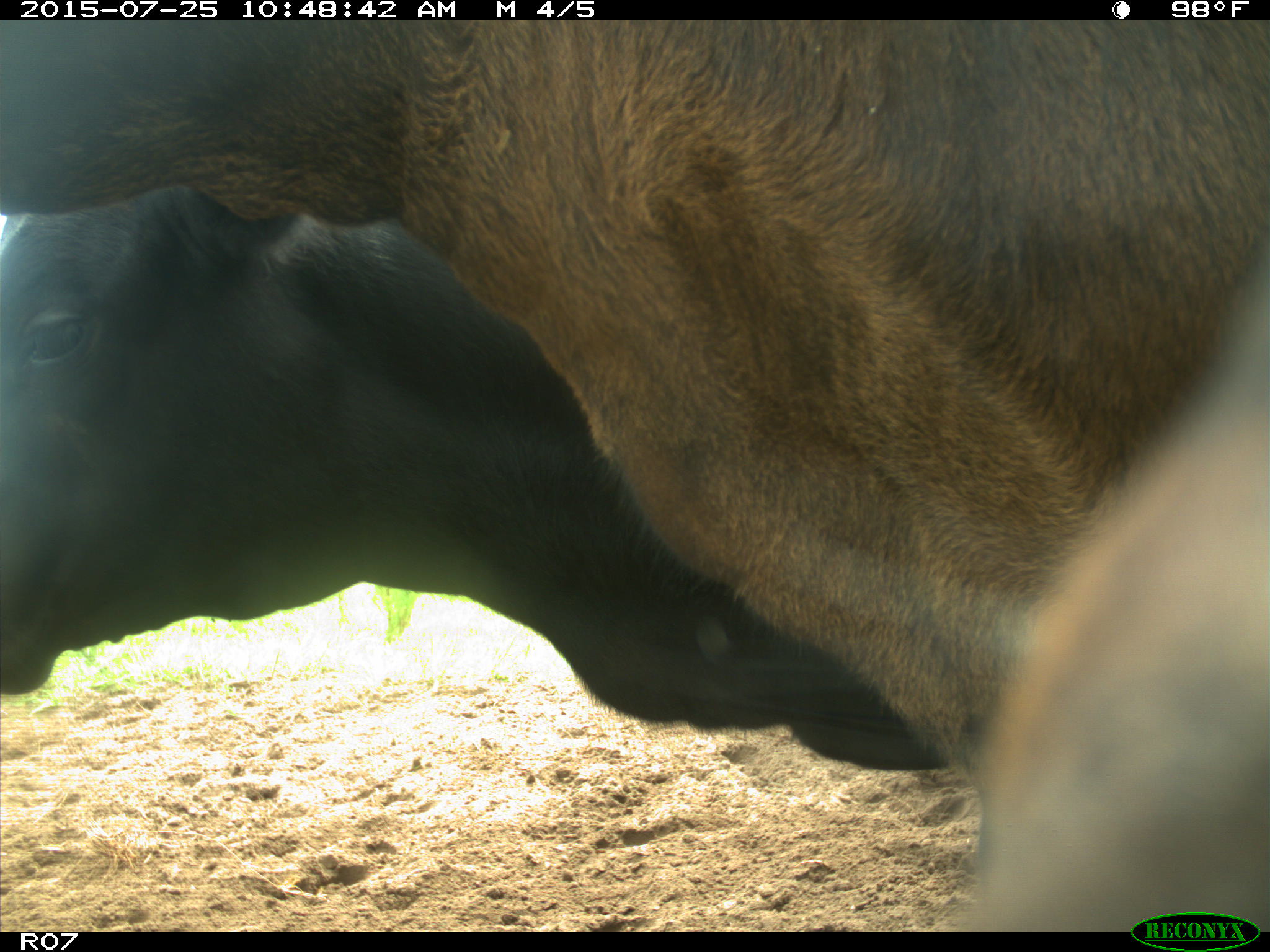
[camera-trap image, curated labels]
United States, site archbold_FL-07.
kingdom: Animalia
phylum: Chordata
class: Mammalia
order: Artiodactyla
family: Bovidae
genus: Bos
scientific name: Bos taurus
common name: domestic cow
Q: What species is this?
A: Bos taurus (domestic cow).